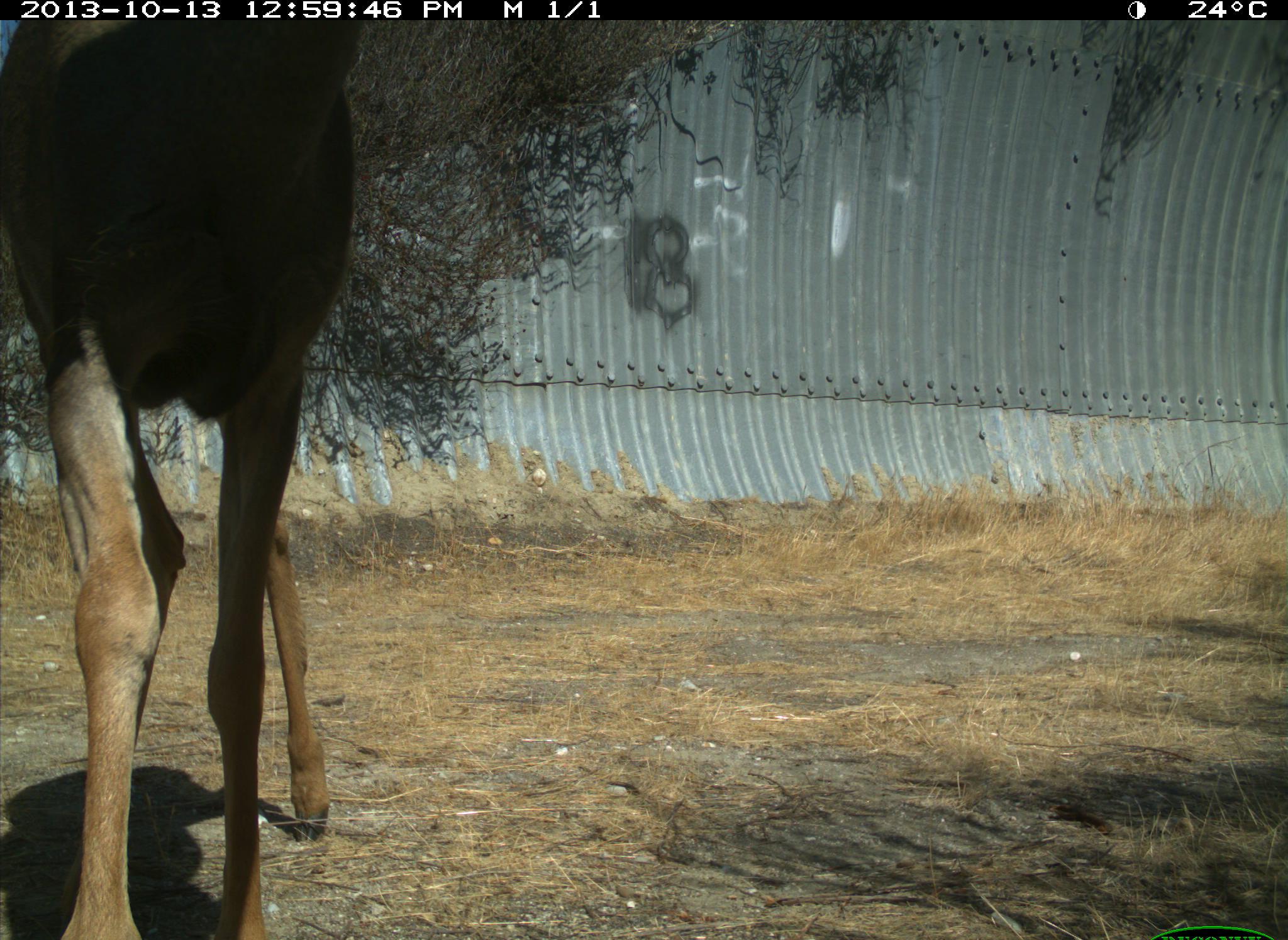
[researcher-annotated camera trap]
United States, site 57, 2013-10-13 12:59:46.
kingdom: Animalia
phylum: Chordata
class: Mammalia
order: Artiodactyla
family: Cervidae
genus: Odocoileus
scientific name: Odocoileus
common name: deer